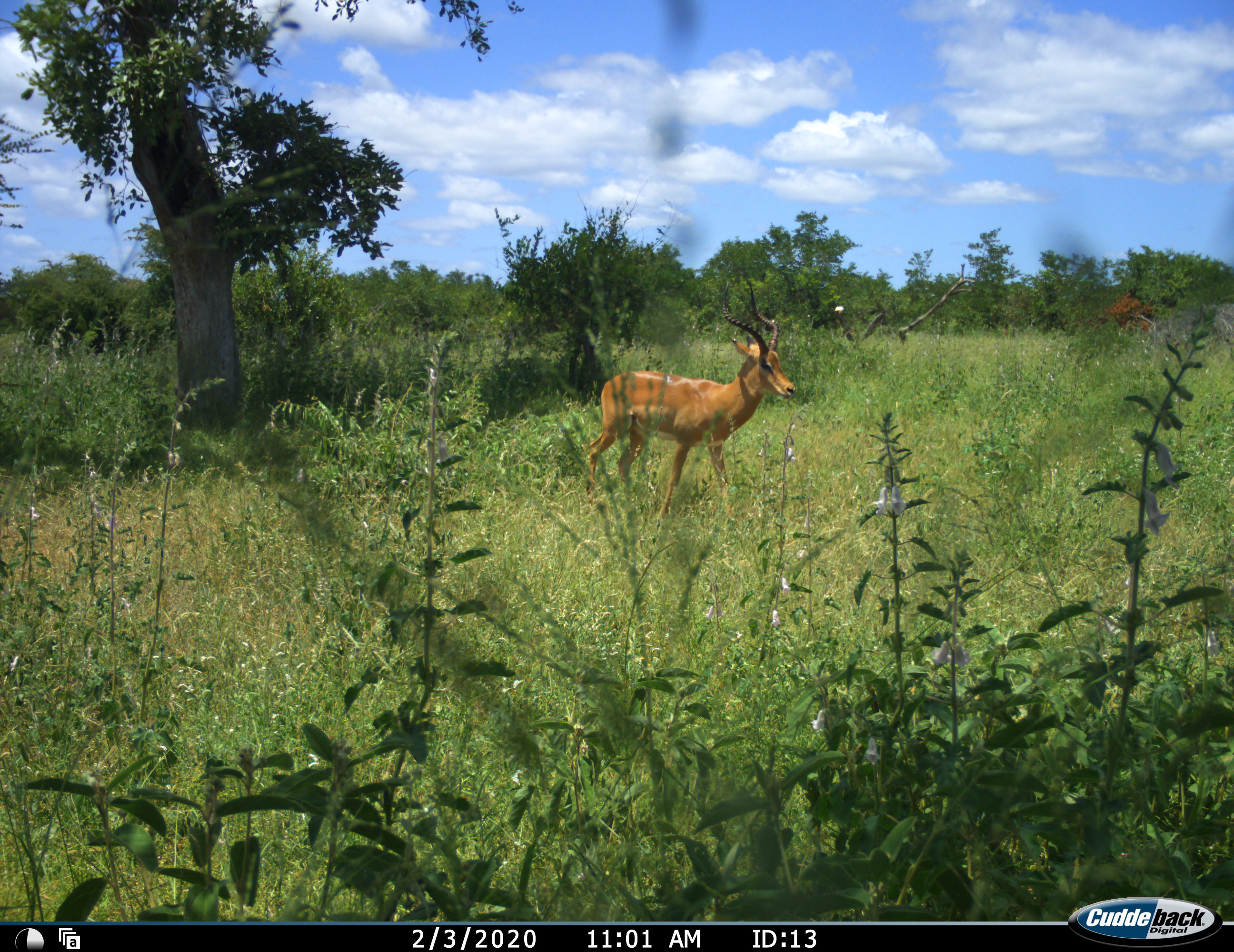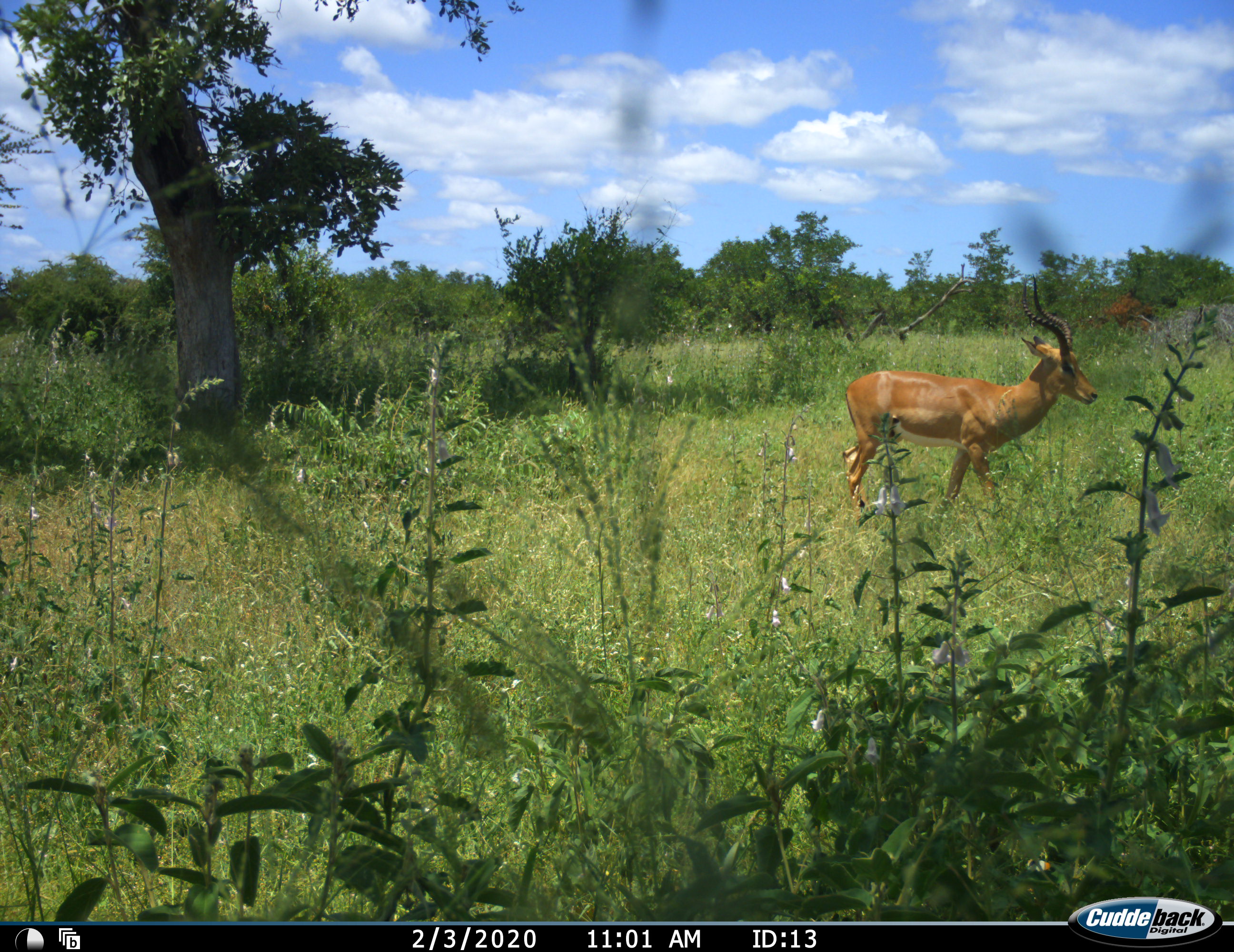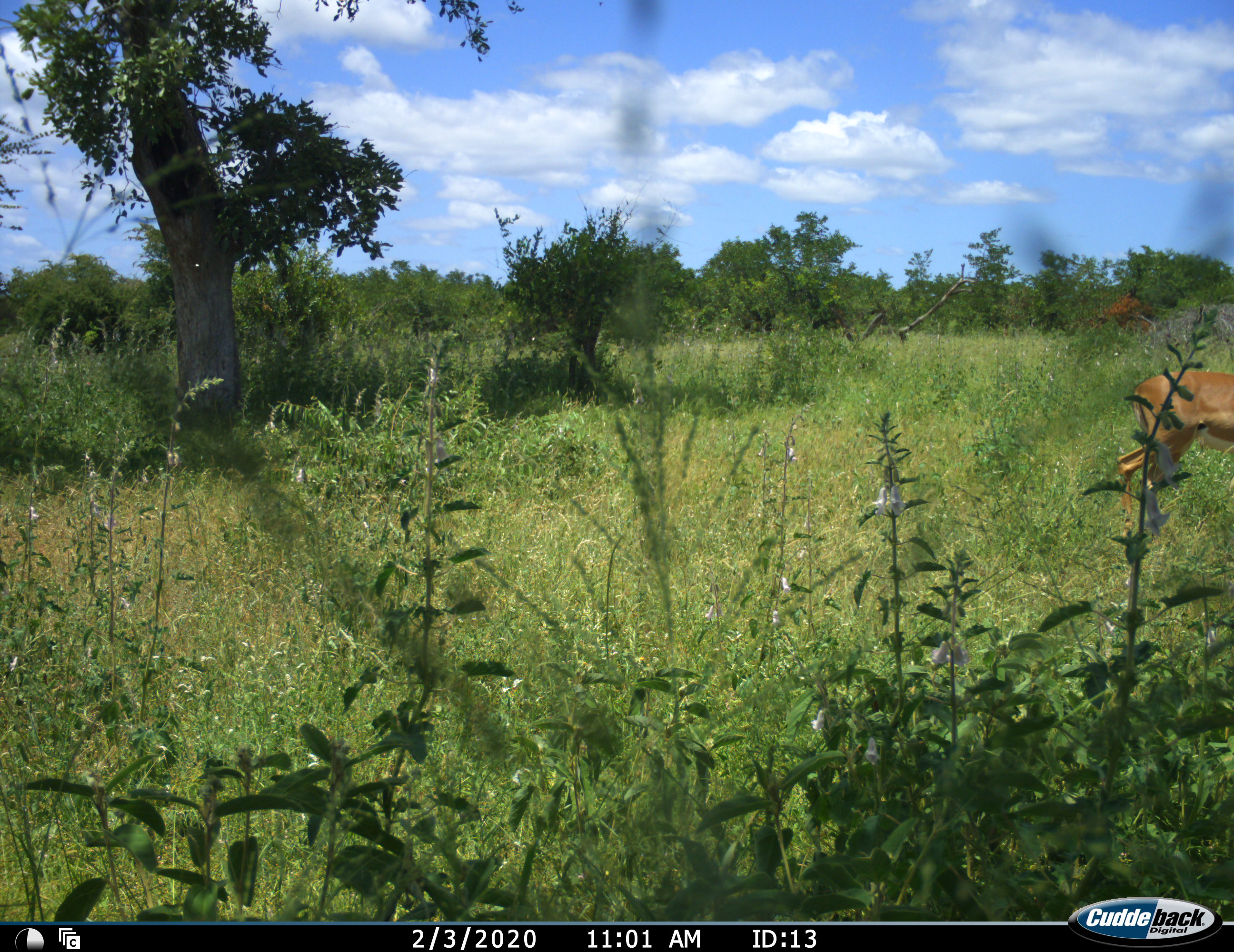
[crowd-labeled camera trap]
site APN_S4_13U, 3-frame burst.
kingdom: Animalia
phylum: Chordata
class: Mammalia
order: Artiodactyla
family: Bovidae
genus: Aepyceros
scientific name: Aepyceros melampus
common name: impala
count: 1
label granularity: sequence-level